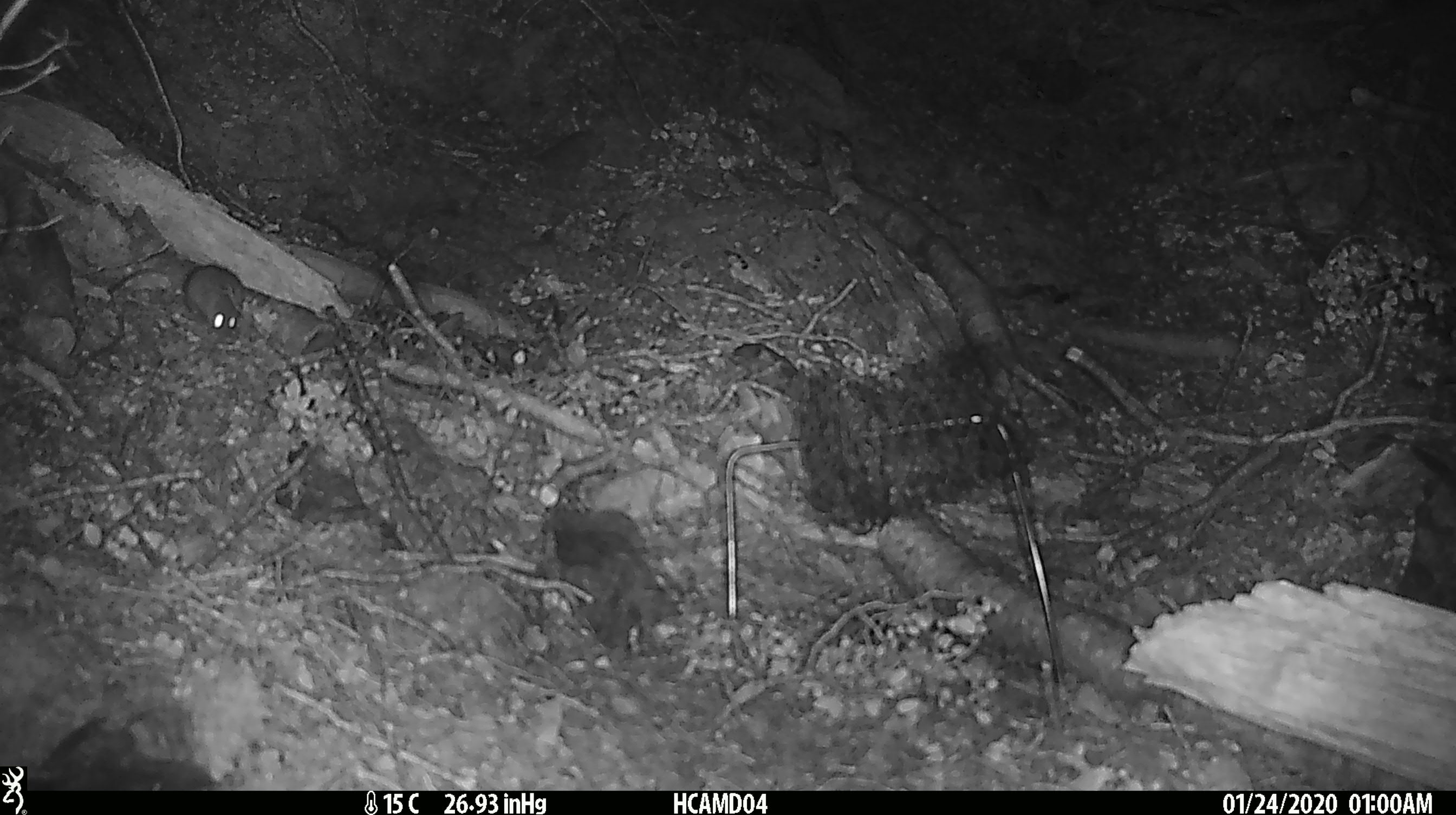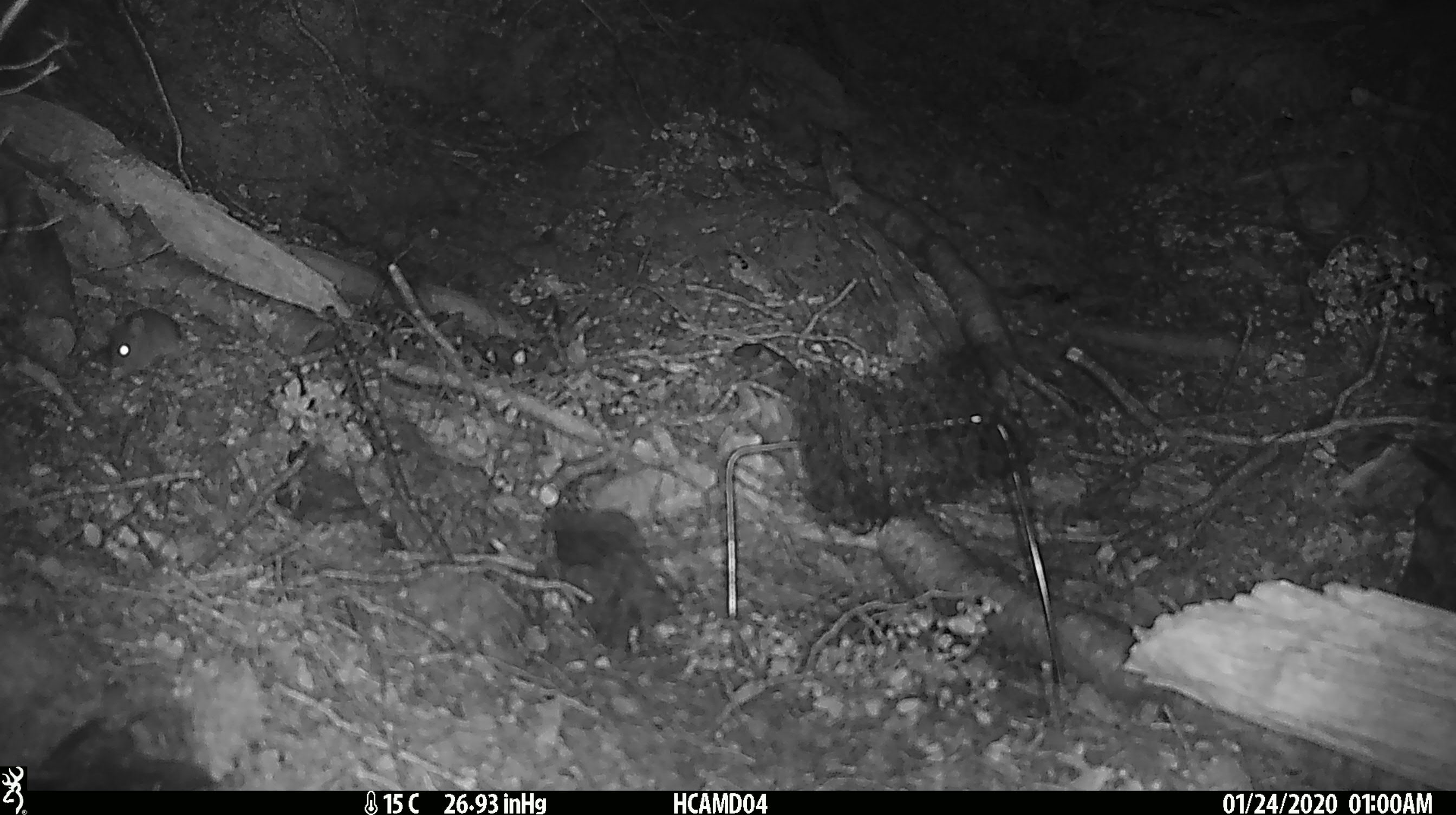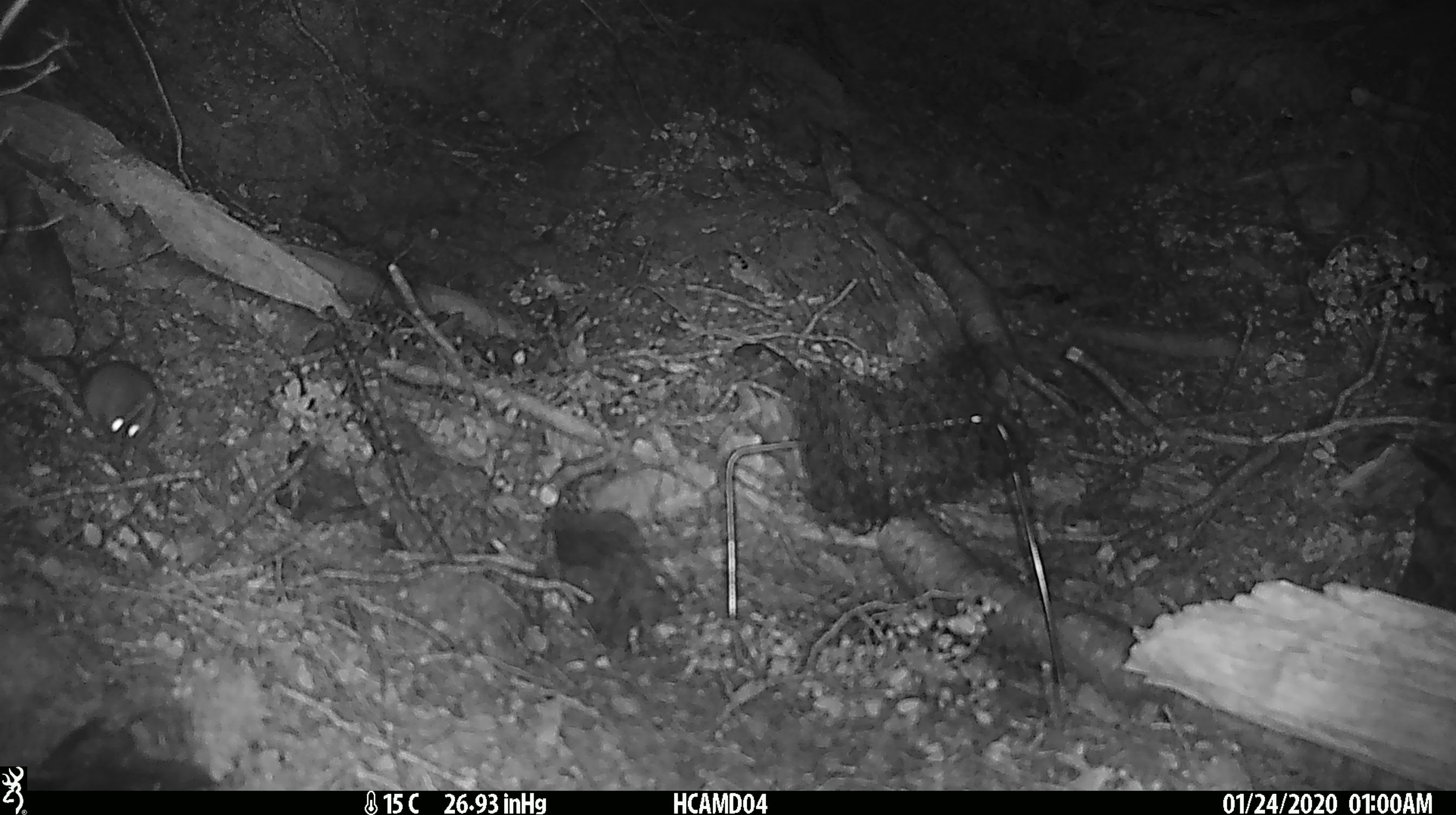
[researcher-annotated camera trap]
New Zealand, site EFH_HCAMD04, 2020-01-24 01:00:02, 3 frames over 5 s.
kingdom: Animalia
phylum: Chordata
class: Mammalia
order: Rodentia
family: Muridae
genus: Mus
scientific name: Mus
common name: mouse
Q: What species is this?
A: Mouse (Mus).